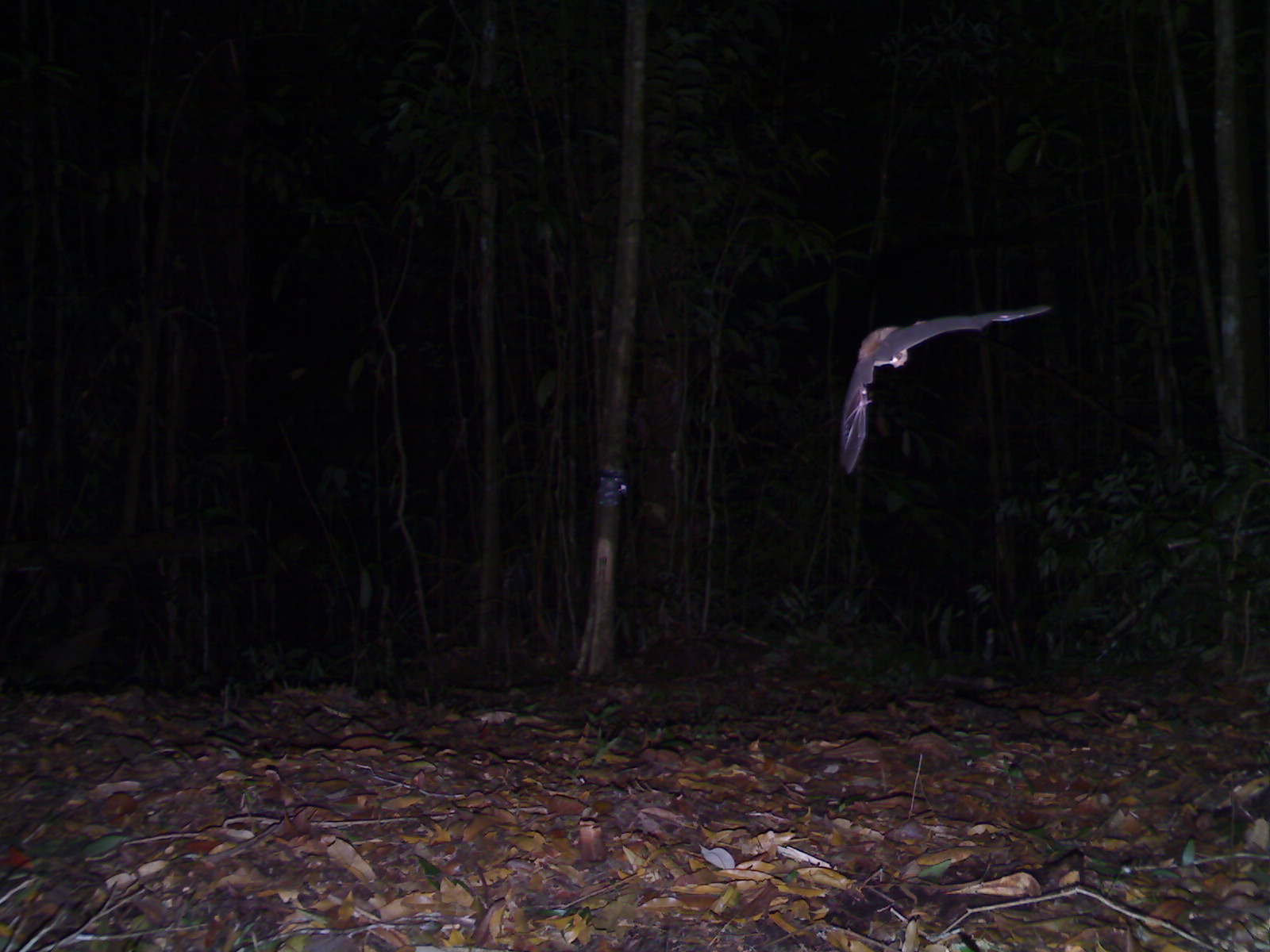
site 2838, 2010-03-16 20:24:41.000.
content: unidentified animal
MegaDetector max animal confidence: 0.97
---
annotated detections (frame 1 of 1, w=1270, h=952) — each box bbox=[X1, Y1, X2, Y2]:
unknown: bbox=[837, 303, 1052, 475]